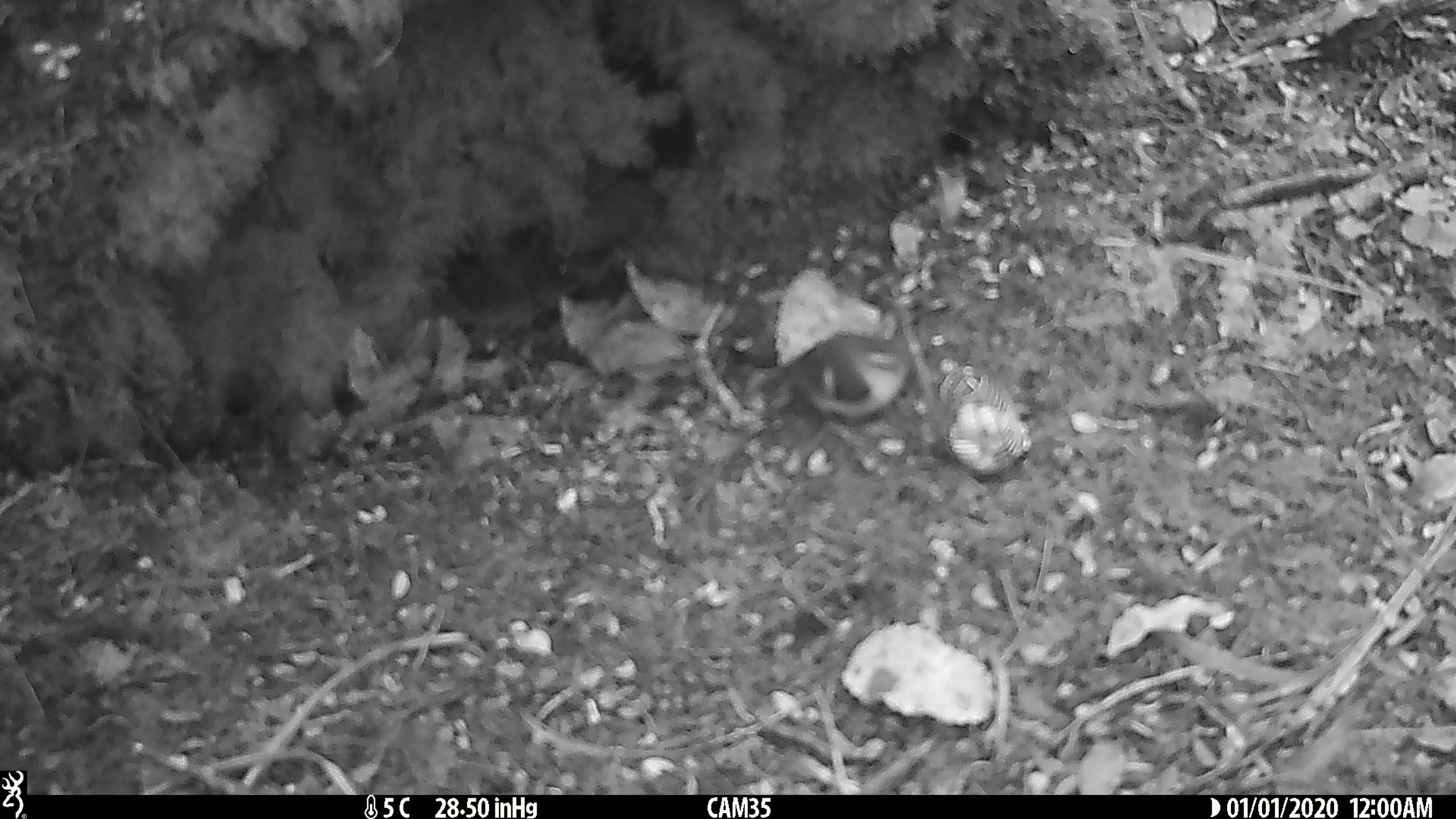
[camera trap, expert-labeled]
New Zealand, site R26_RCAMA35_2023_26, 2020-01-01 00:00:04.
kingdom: Animalia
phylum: Chordata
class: Aves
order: Passeriformes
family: Acanthisittidae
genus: Acanthisitta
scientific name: Acanthisitta chloris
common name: rifleman